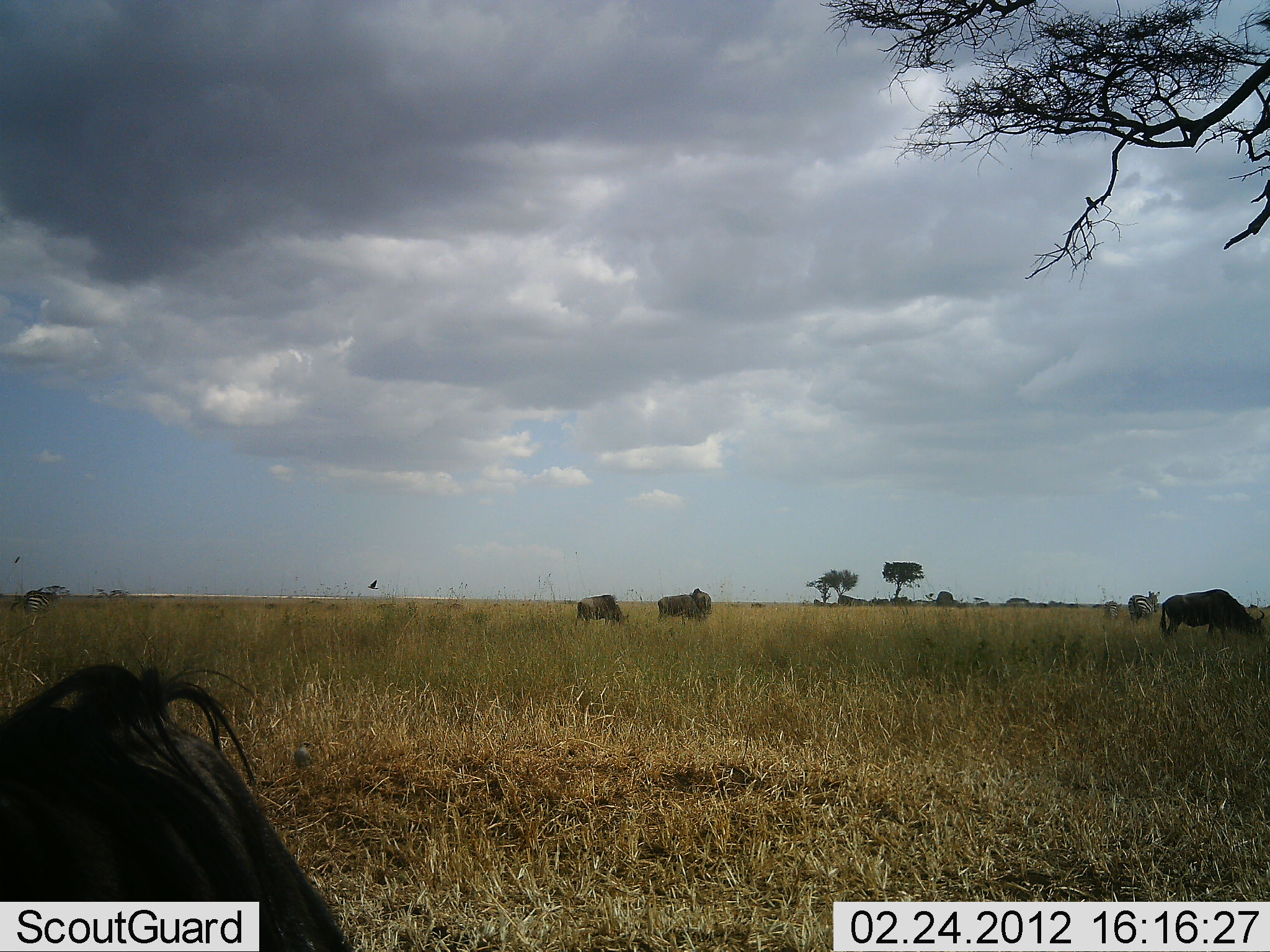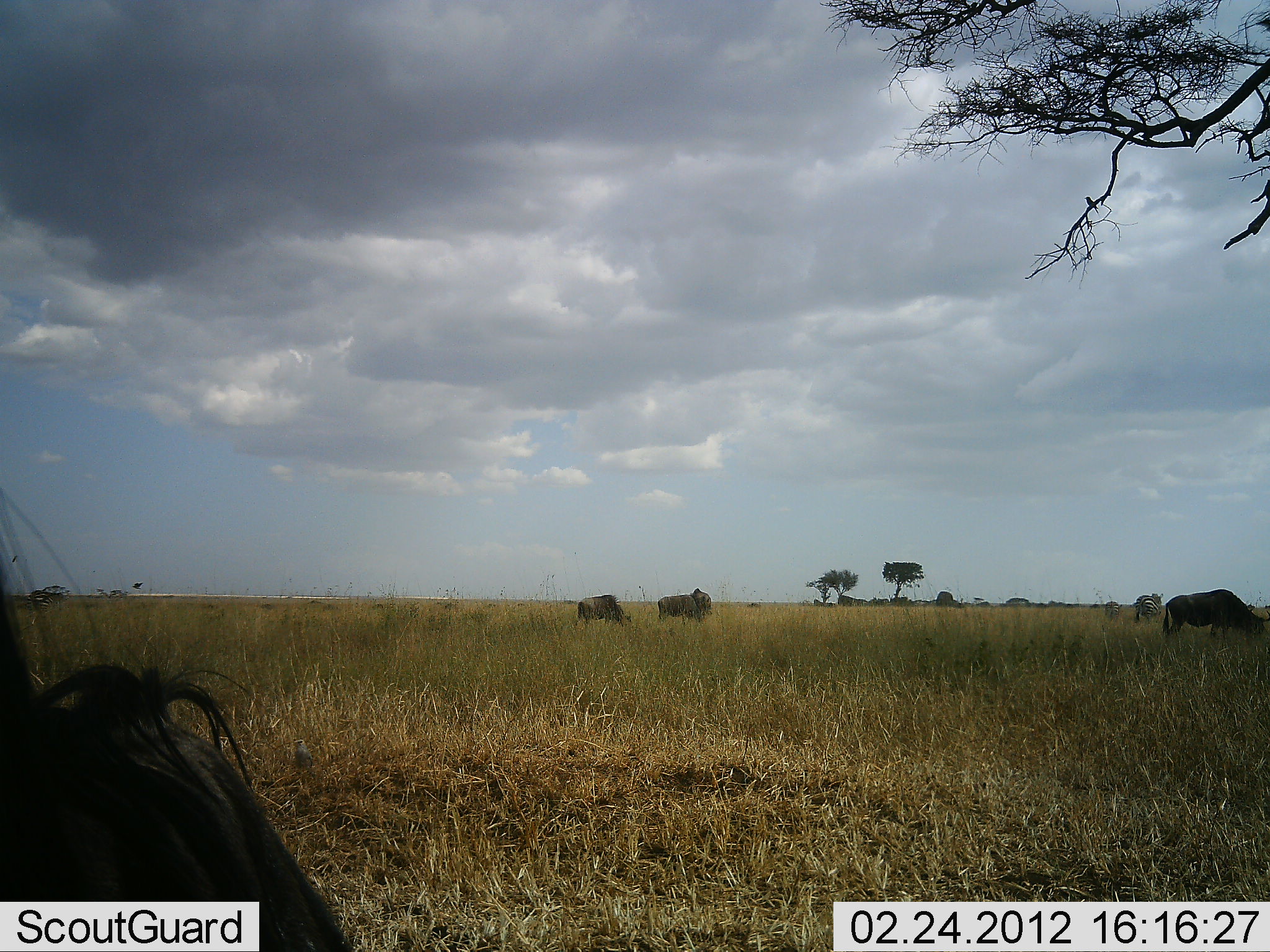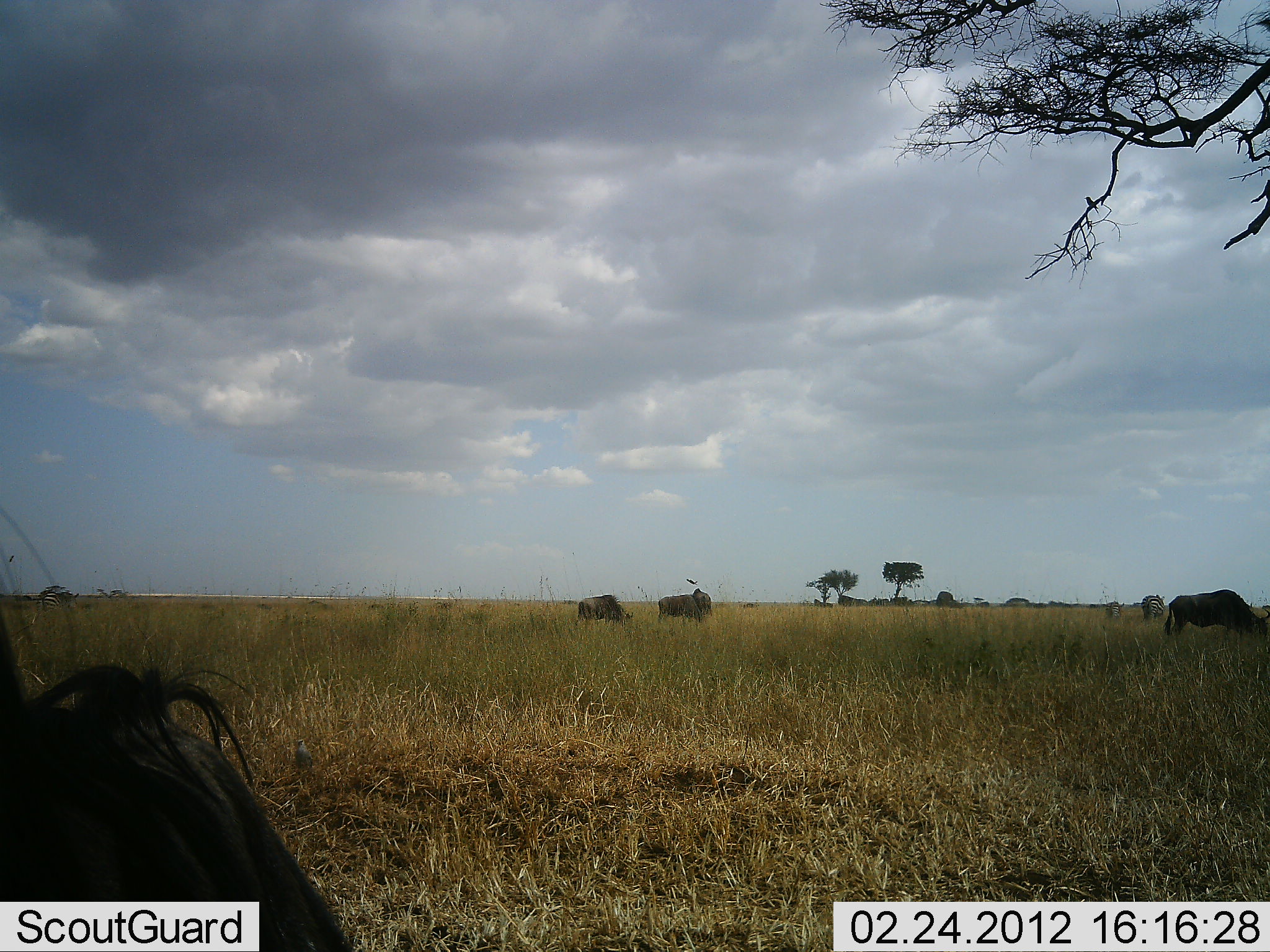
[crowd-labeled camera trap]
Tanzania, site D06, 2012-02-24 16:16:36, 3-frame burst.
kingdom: Animalia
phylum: Chordata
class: Mammalia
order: Artiodactyla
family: Bovidae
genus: Connochaetes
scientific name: Connochaetes taurinus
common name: blue wildebeest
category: wildebeest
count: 4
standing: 73%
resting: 43%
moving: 30%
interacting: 0%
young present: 0%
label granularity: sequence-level